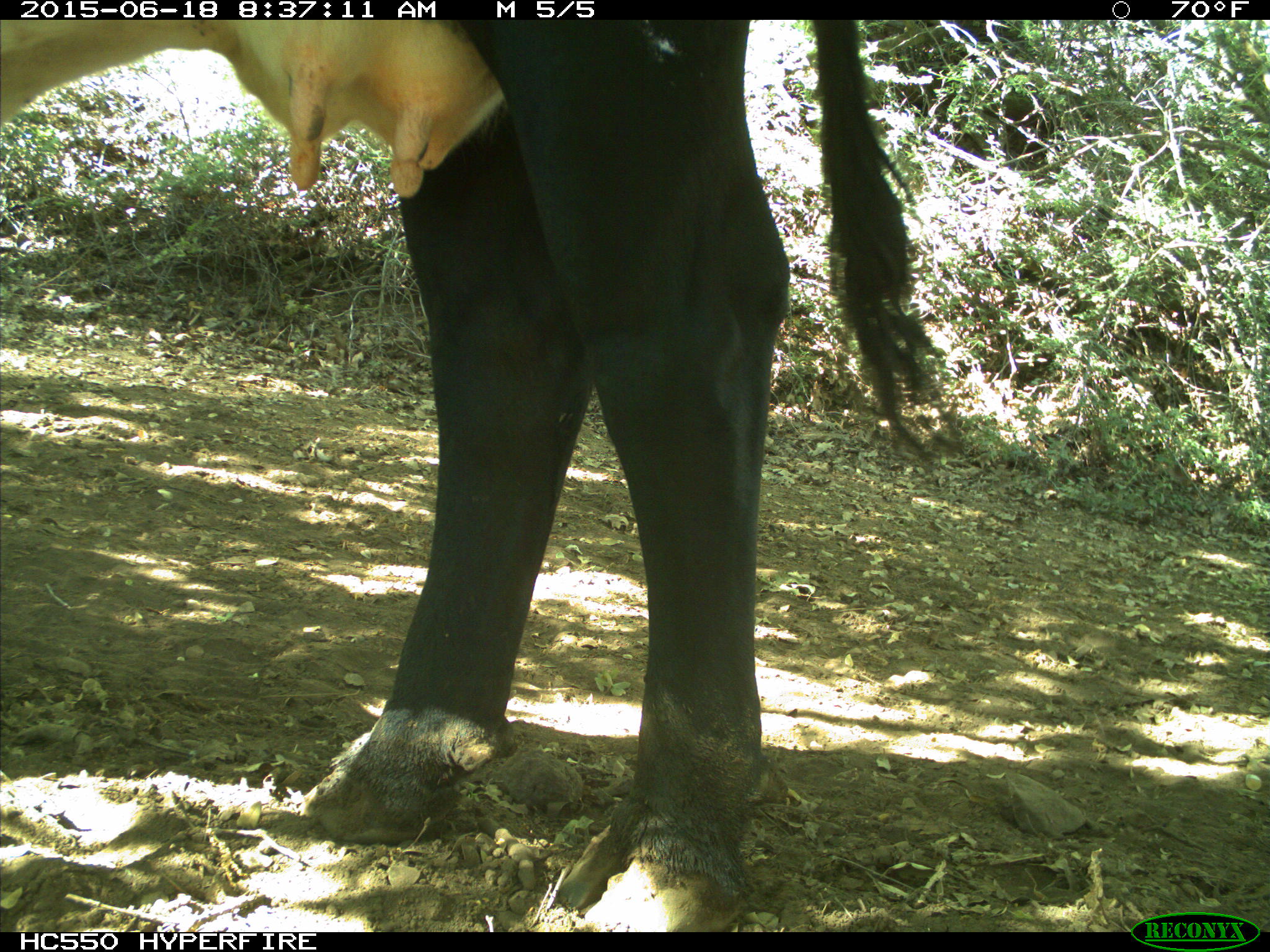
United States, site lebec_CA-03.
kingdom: Animalia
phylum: Chordata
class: Mammalia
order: Artiodactyla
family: Bovidae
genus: Bos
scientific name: Bos taurus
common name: domestic cow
Bos taurus (domestic cow).